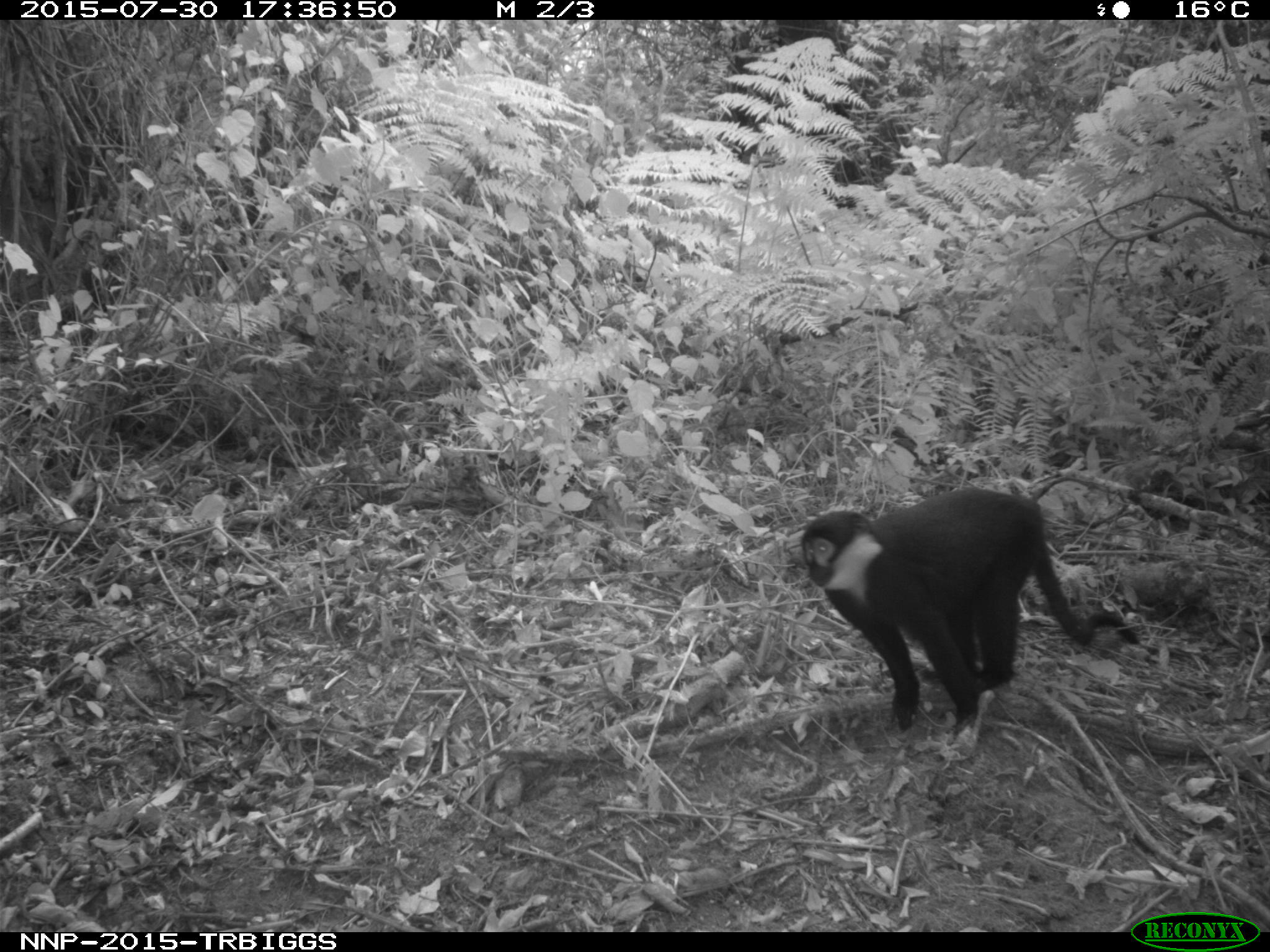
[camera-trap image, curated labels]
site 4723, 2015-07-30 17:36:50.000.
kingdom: Animalia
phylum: Chordata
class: Mammalia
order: Primates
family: Cercopithecidae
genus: Allochrocebus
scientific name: Allochrocebus lhoesti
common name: l'hoest's monkey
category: cercopithecus lhoesti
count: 1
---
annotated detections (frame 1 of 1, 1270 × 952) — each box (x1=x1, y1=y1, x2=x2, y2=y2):
cercopithecus lhoesti: (x1=797, y1=484, x2=1142, y2=740)